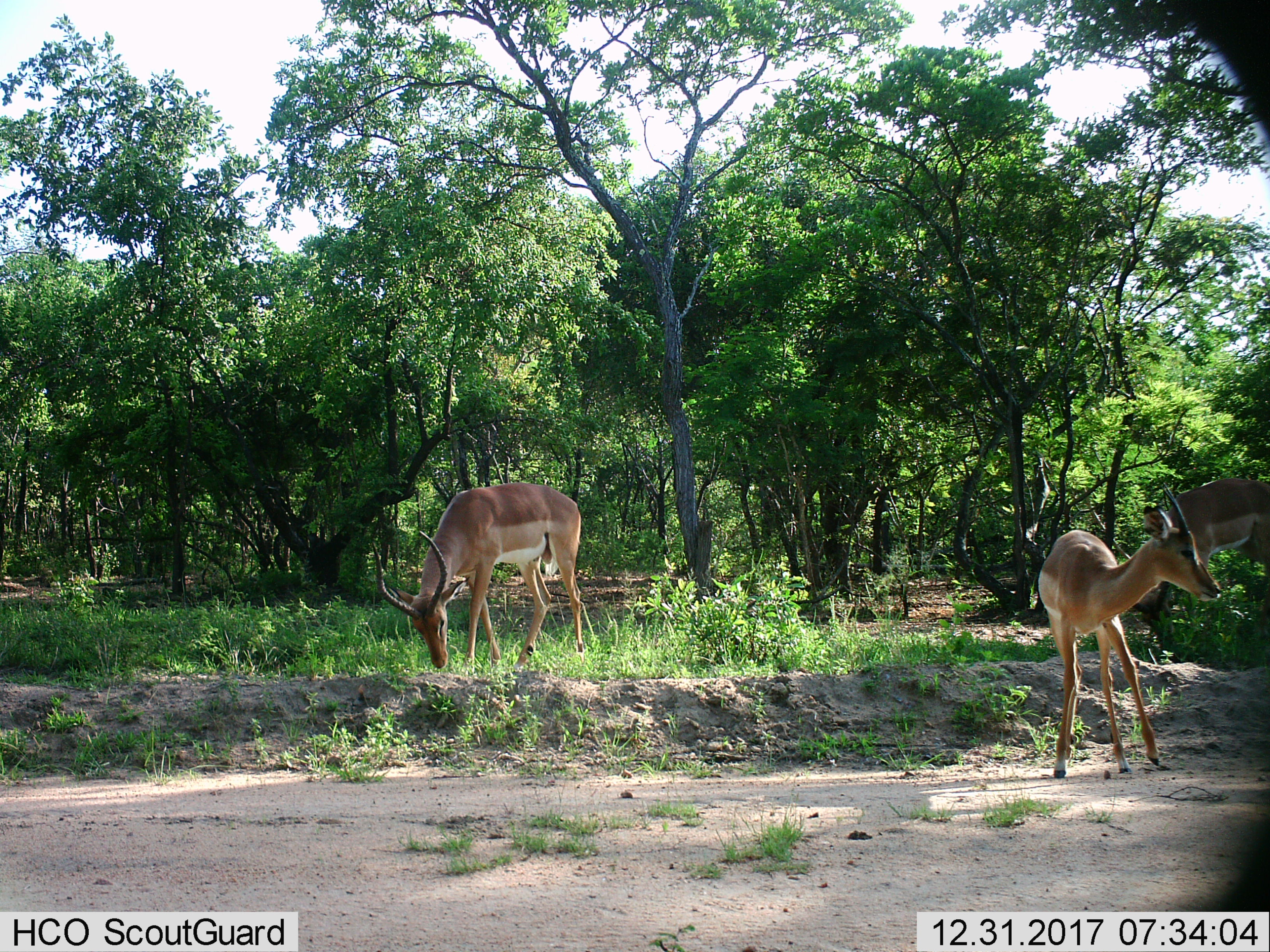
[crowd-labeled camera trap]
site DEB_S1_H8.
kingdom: Animalia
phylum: Chordata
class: Mammalia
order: Artiodactyla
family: Bovidae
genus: Aepyceros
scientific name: Aepyceros melampus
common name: impala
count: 3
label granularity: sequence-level